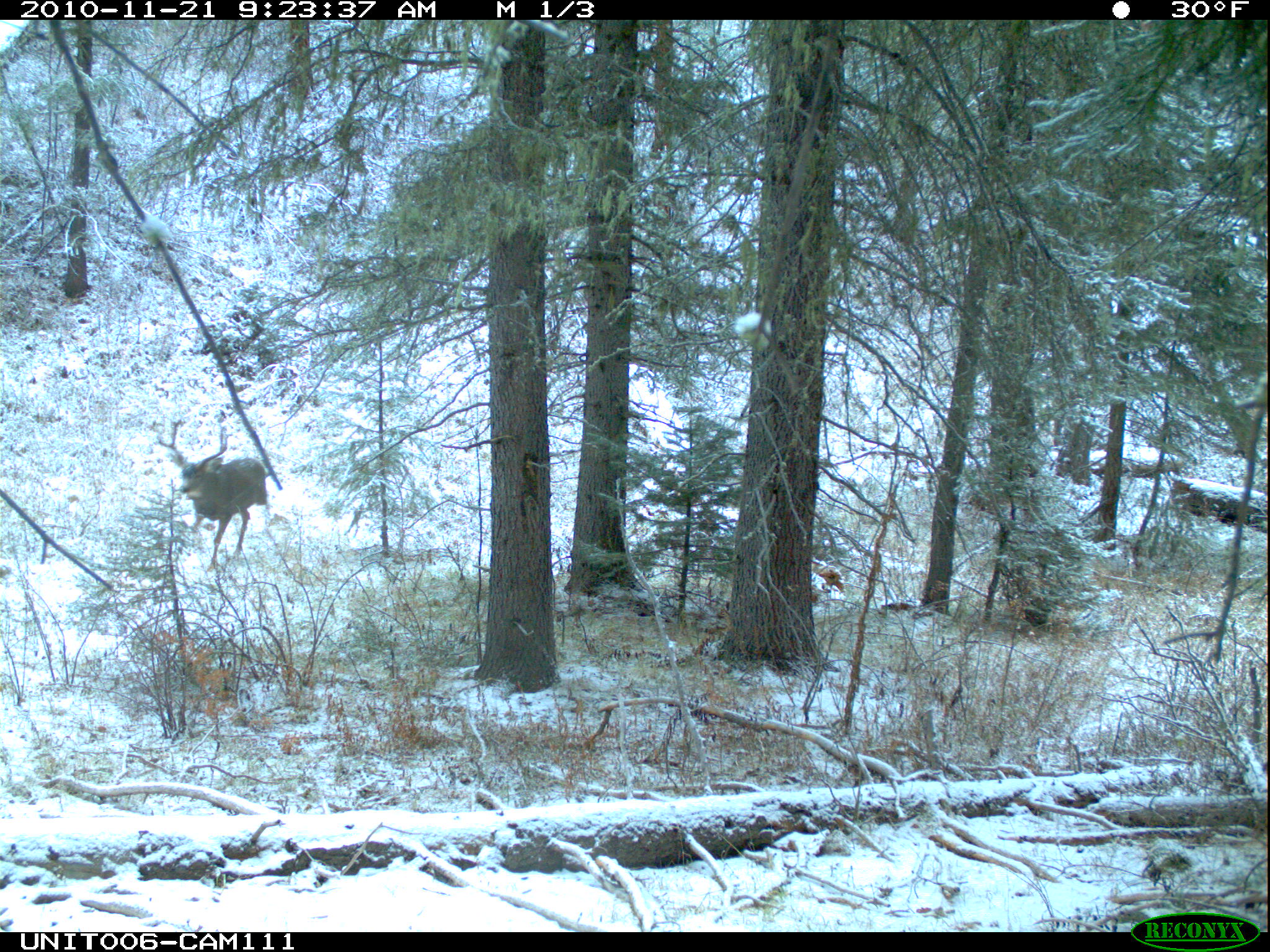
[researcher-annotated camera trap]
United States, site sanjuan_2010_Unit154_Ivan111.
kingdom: Animalia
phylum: Chordata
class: Mammalia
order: Artiodactyla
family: Cervidae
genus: Odocoileus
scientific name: Odocoileus hemionus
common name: mule deer